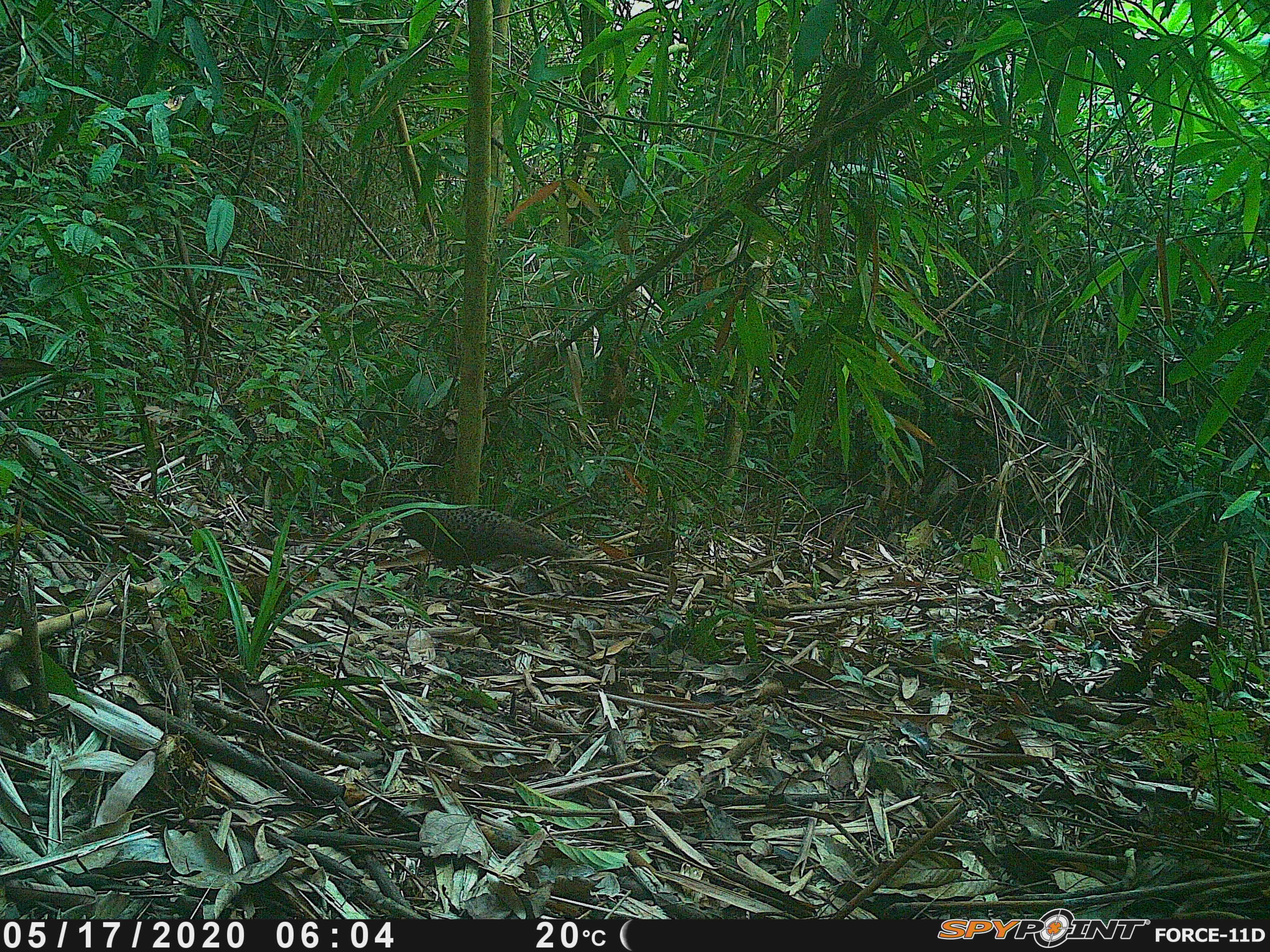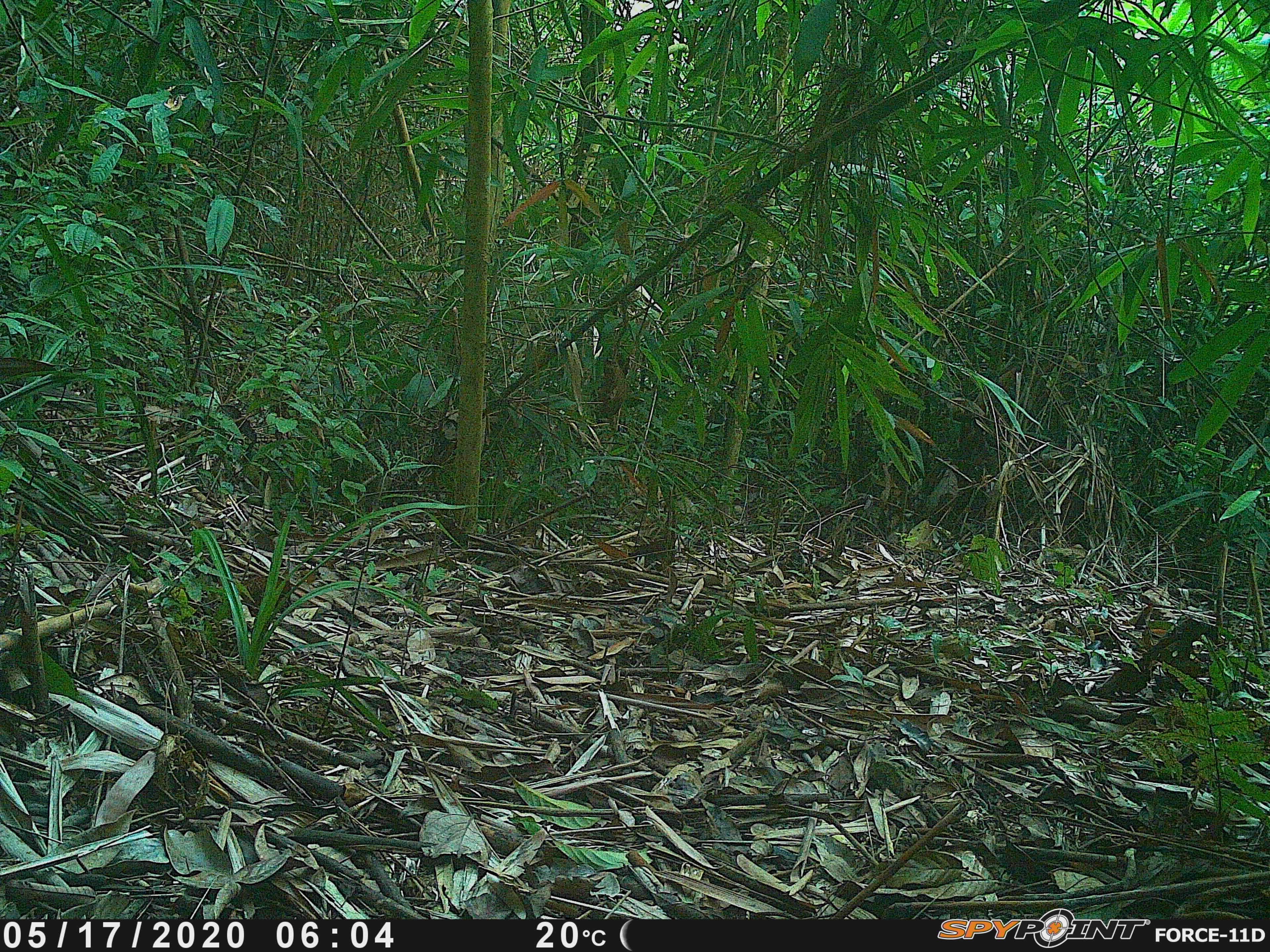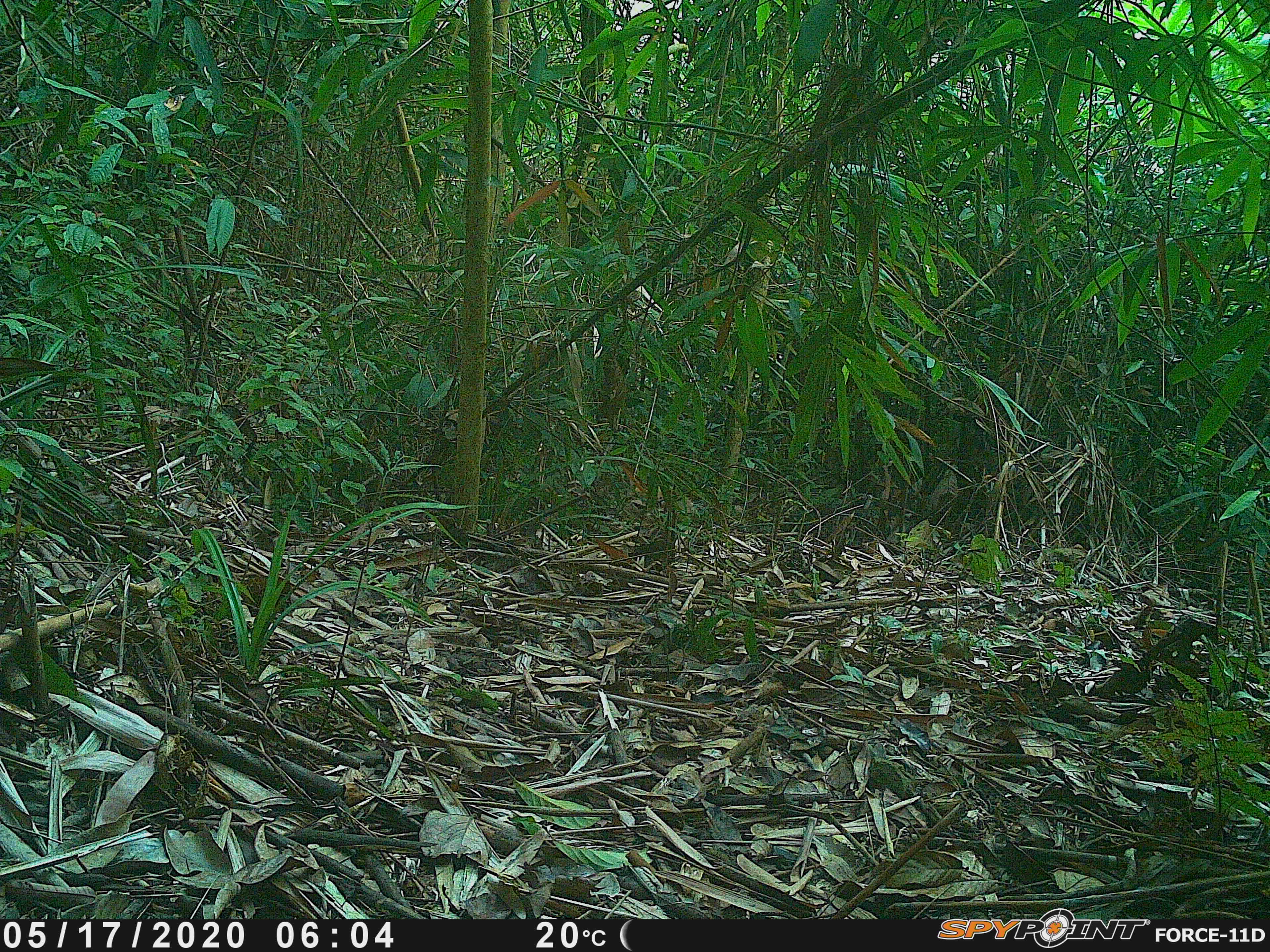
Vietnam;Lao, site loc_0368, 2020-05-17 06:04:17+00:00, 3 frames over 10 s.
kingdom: Animalia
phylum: Chordata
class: Aves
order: Galliformes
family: Phasianidae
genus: Polyplectron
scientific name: Polyplectron bicalcaratum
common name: gray peacock-pheasant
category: grey peacock pheasant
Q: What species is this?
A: Grey peacock pheasant (gray peacock-pheasant) (Polyplectron bicalcaratum).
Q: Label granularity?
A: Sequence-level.